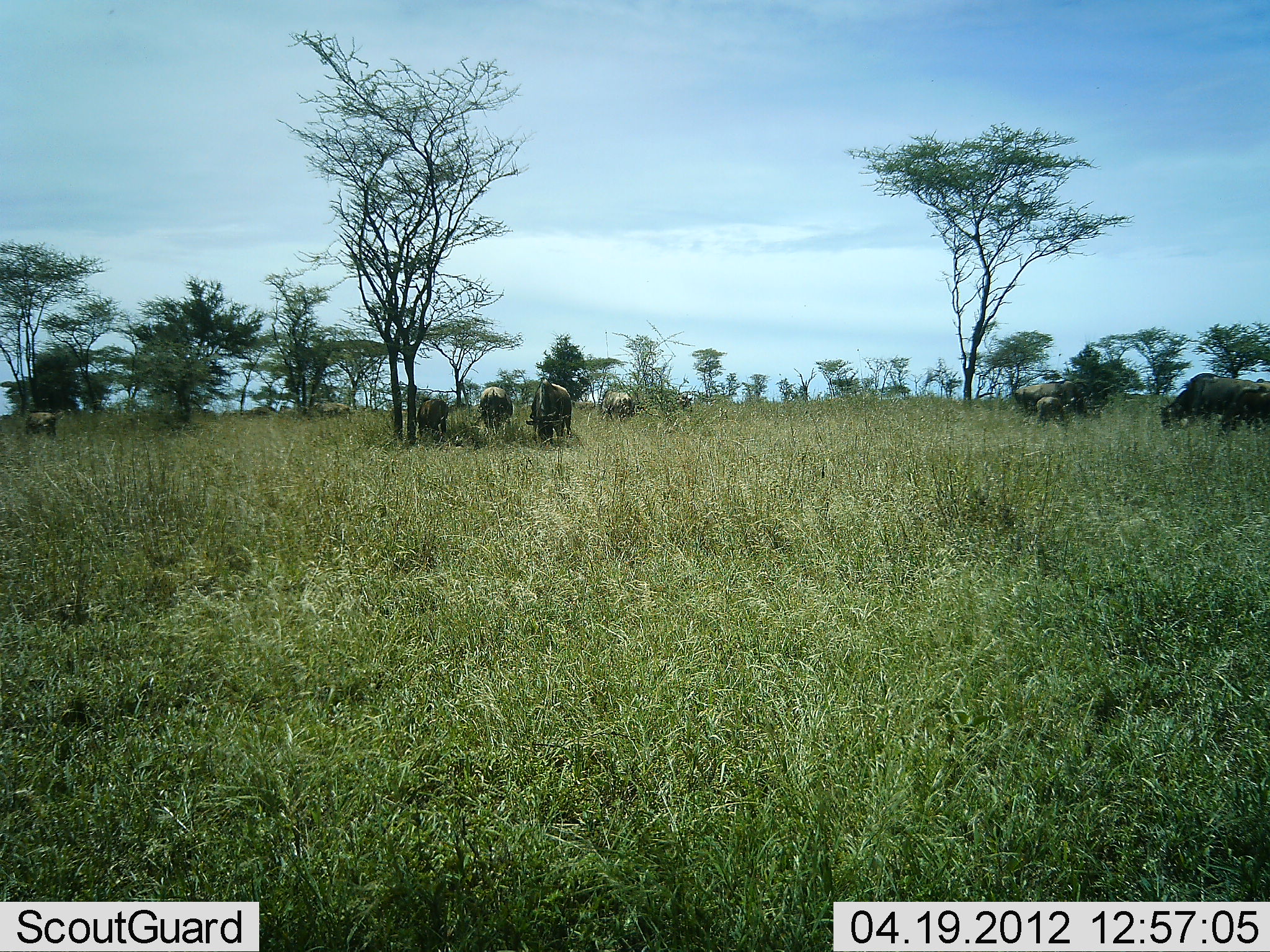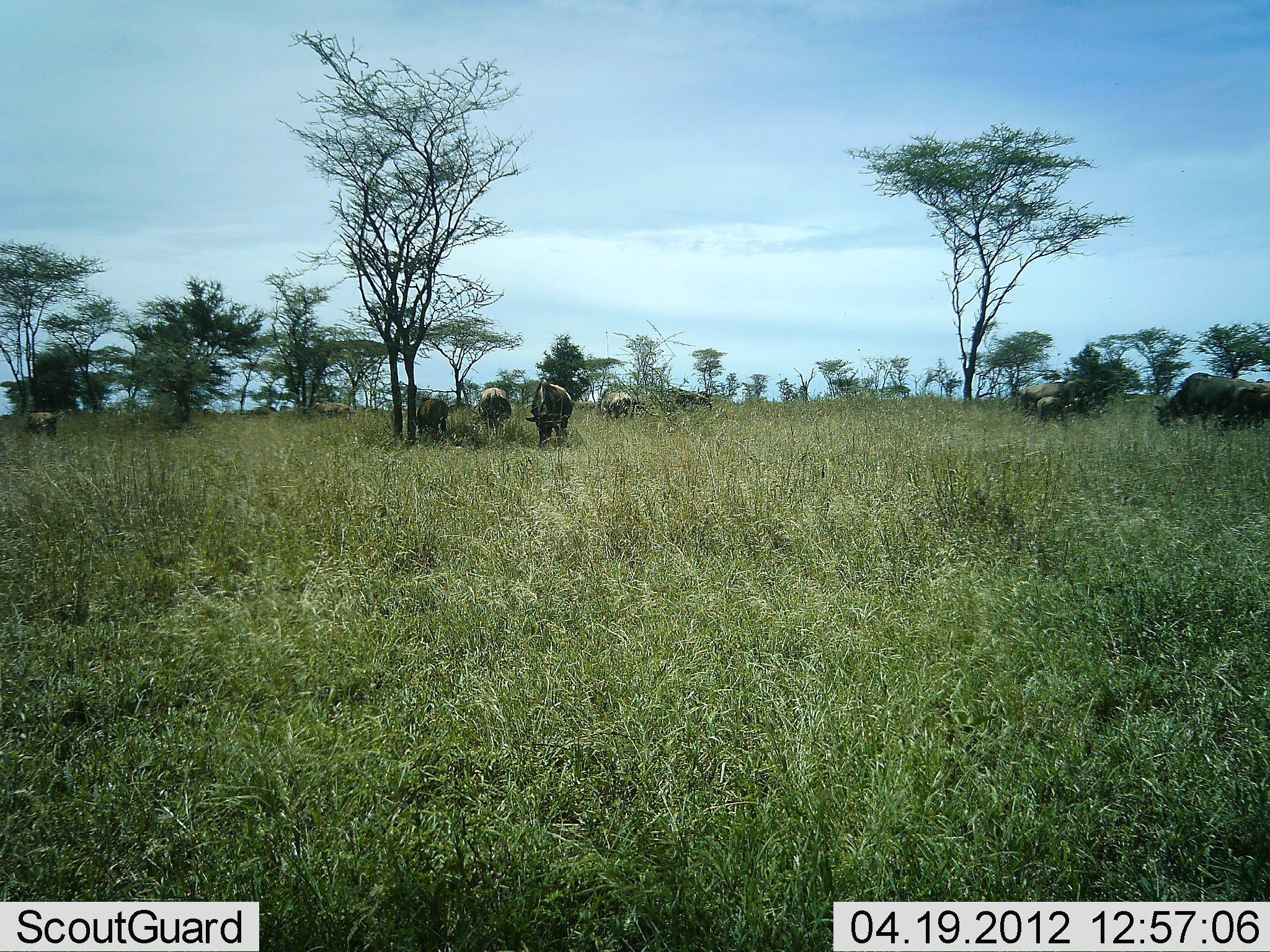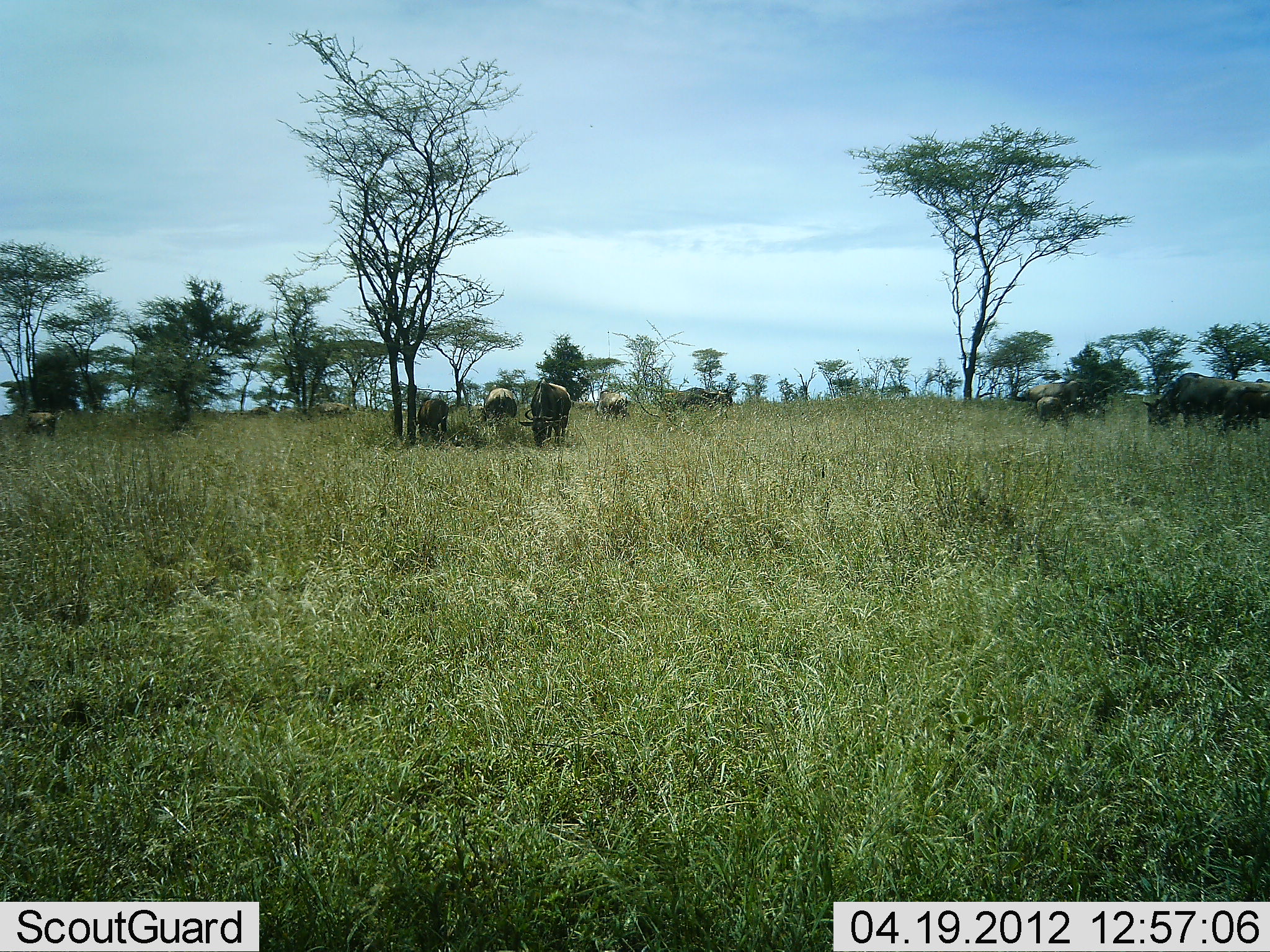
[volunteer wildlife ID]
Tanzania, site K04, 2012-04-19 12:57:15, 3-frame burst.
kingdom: Animalia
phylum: Chordata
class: Mammalia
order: Artiodactyla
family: Bovidae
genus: Connochaetes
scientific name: Connochaetes taurinus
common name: blue wildebeest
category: wildebeest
Wildebeest (blue wildebeest) (Connochaetes taurinus), count 10. Behavior (volunteer vote fractions): standing 39%, resting 0%, moving 22%, interacting 0%. Young present (vote fraction): 11%. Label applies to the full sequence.